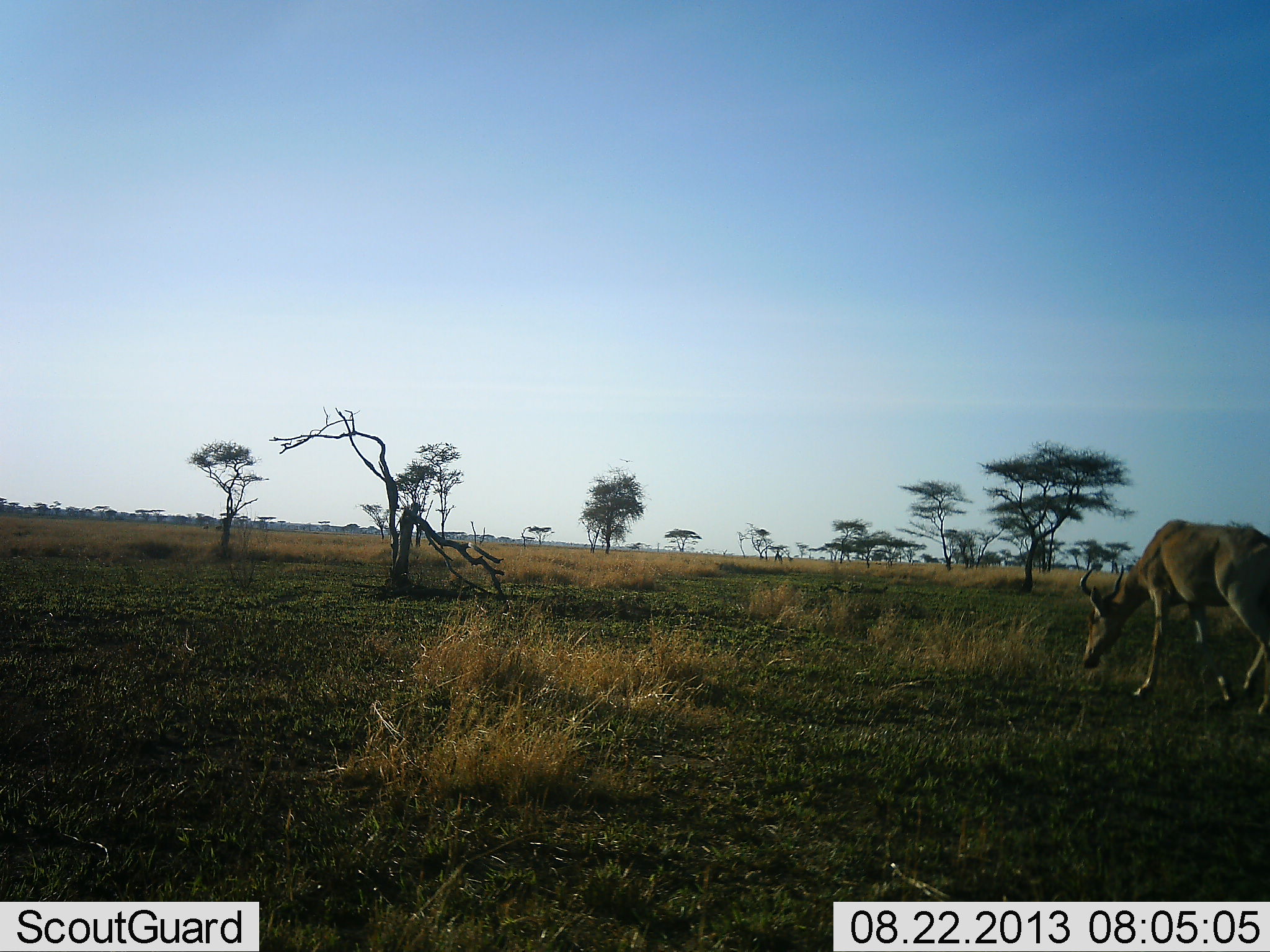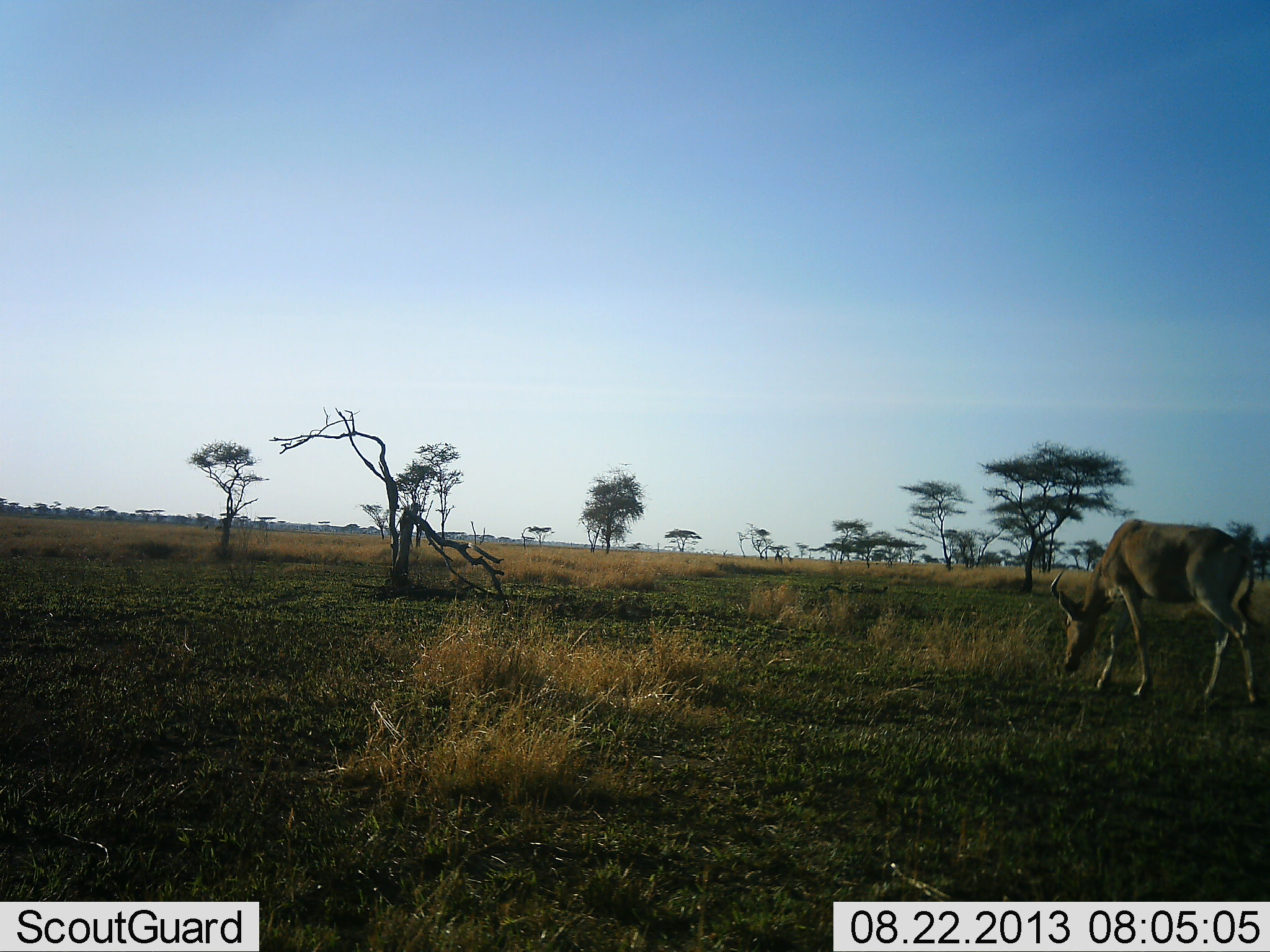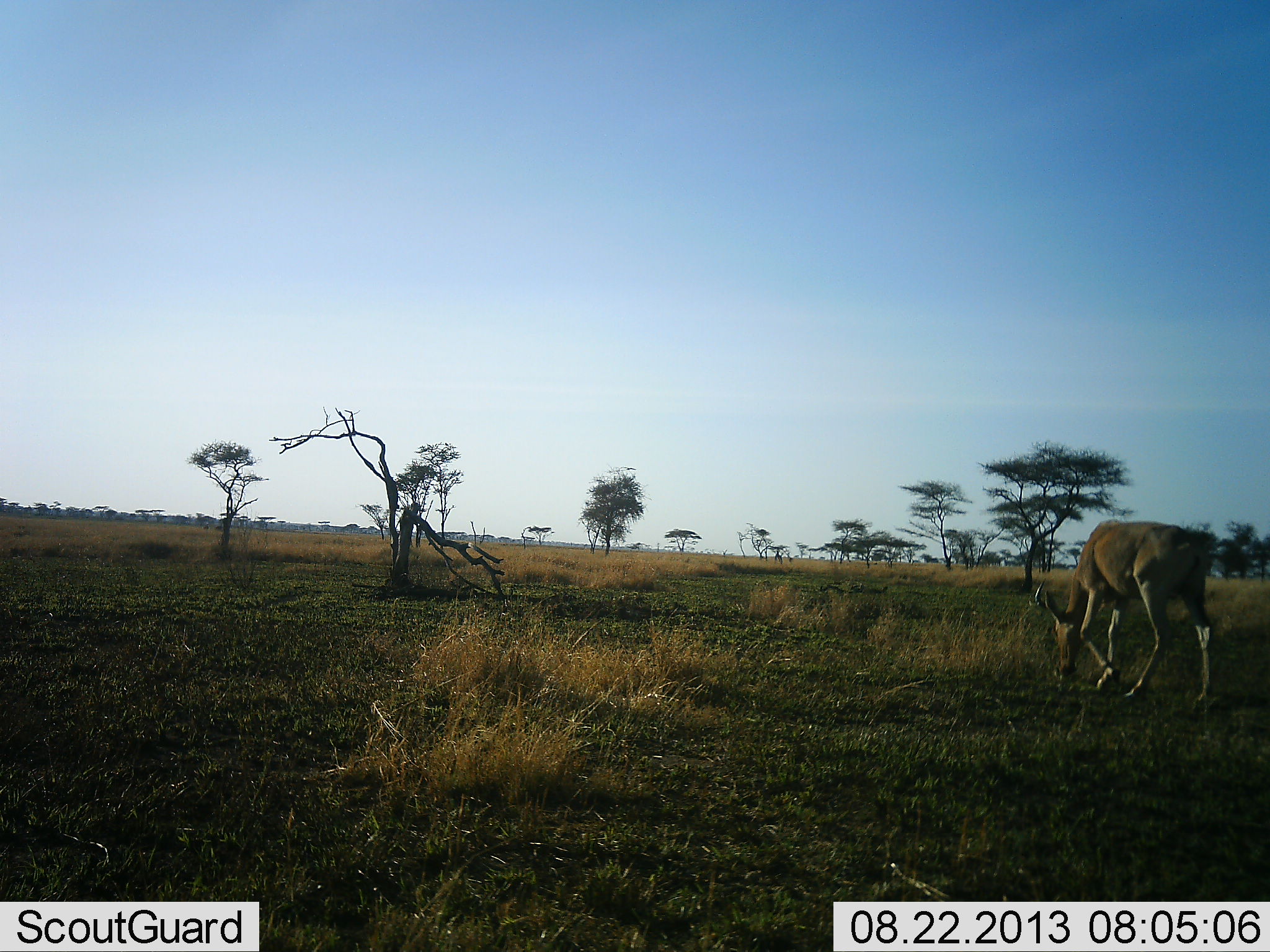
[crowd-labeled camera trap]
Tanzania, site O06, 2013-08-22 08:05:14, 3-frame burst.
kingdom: Animalia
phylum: Chordata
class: Mammalia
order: Artiodactyla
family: Bovidae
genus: Alcelaphus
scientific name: Alcelaphus buselaphus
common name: hartebeest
Hartebeest (Alcelaphus buselaphus), count 1. Behavior (volunteer vote fractions): standing 25%, resting 0%, moving 31%, interacting 0%. Young present (vote fraction): 0%. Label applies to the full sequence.